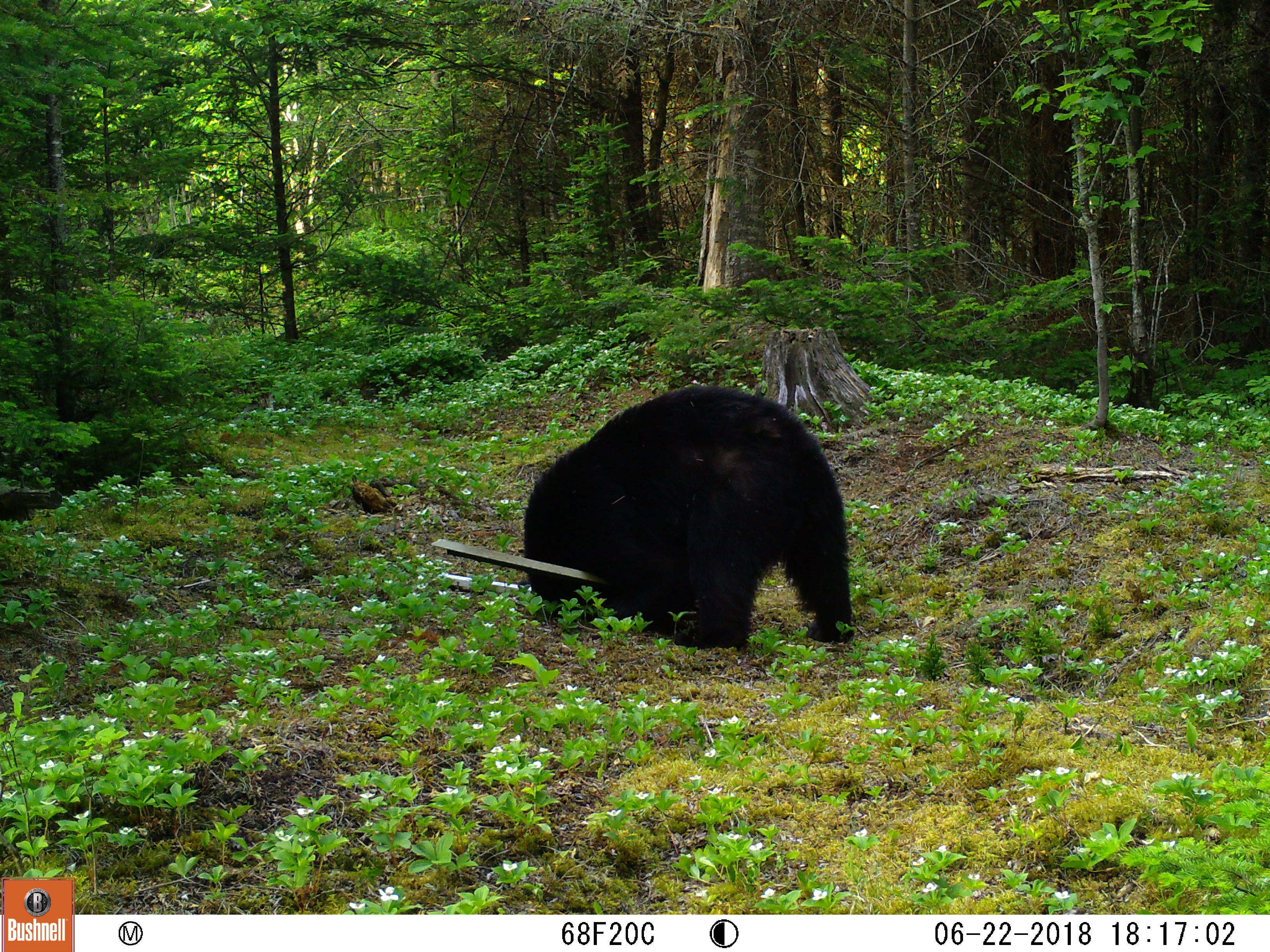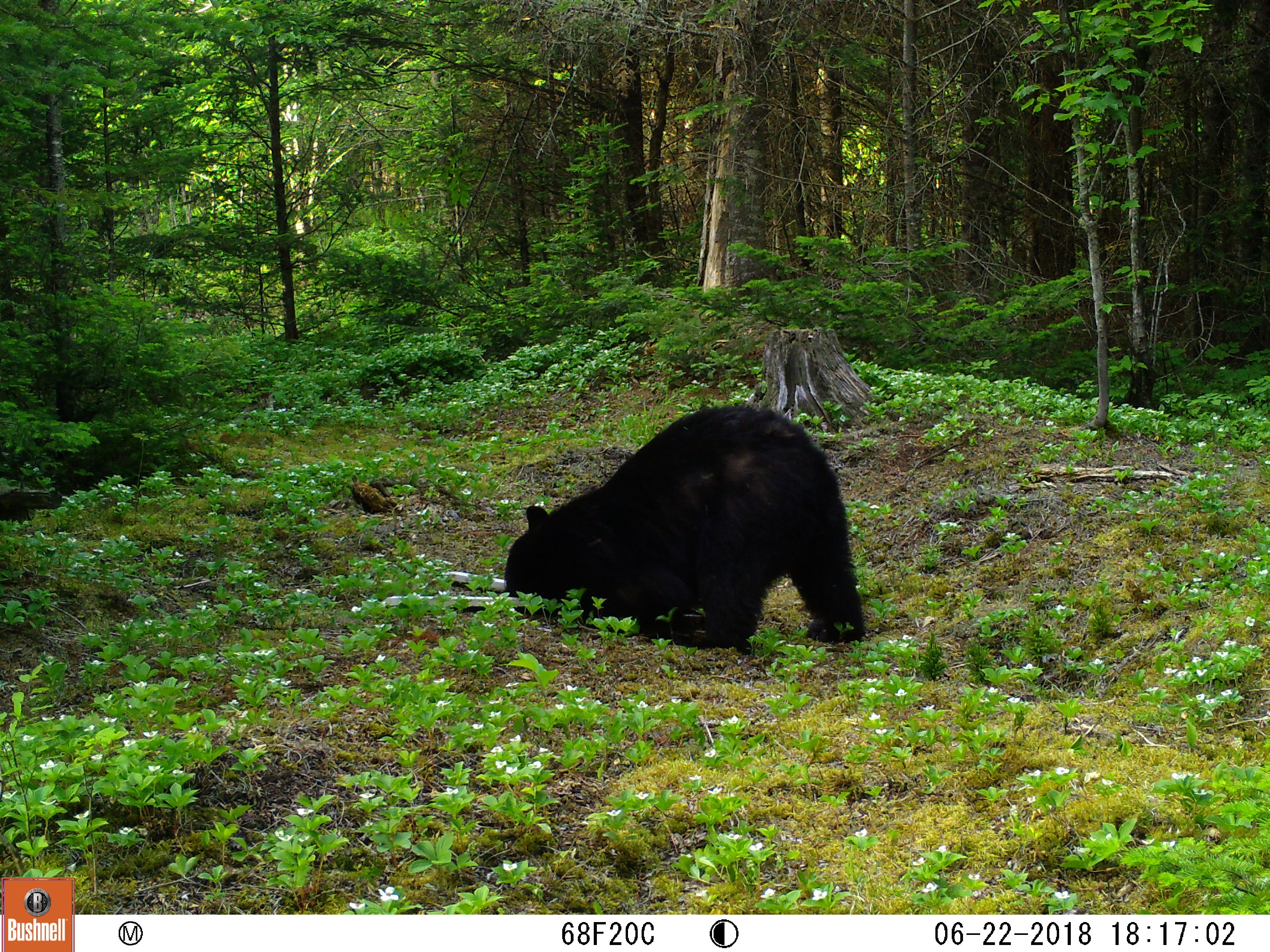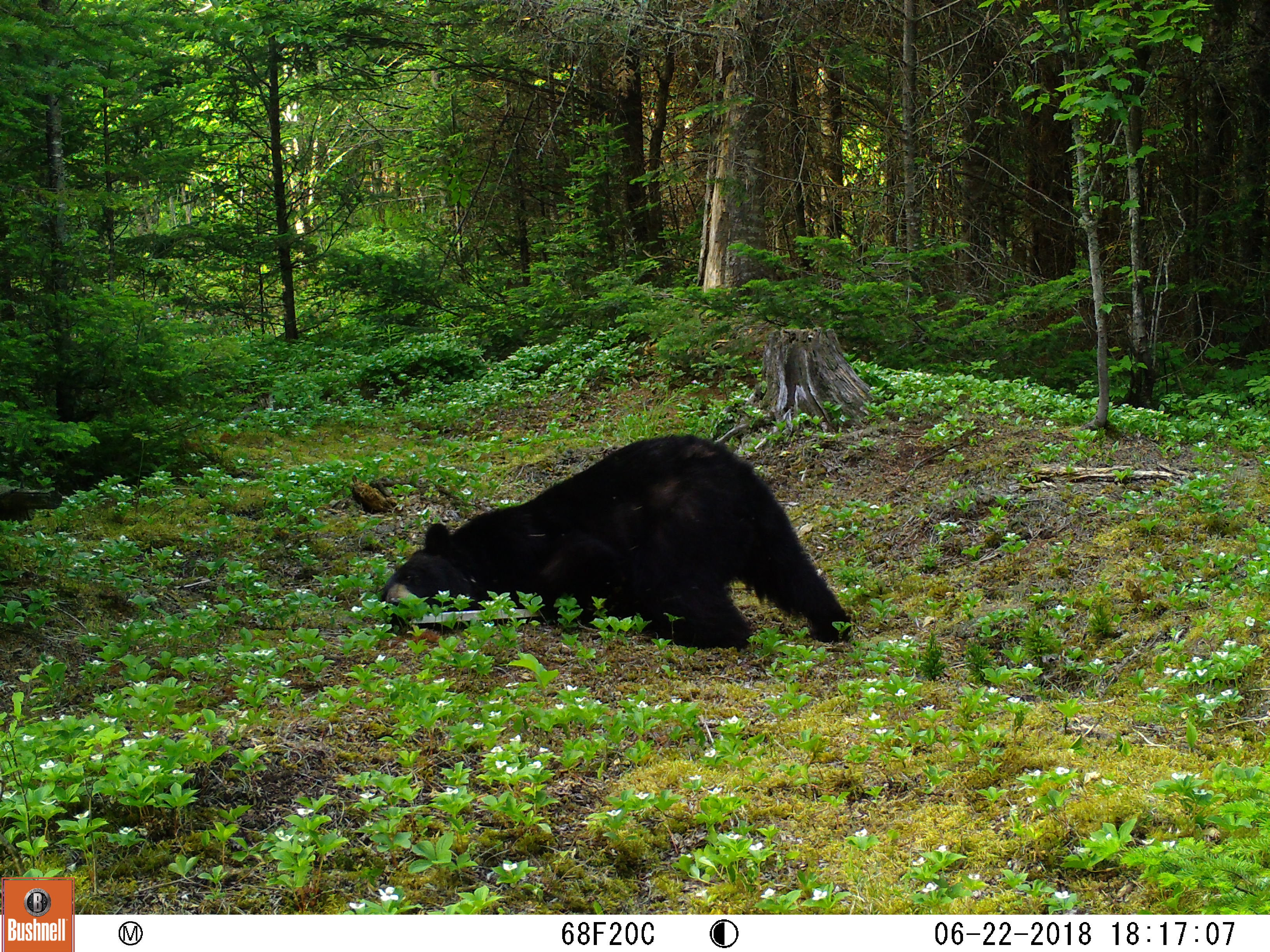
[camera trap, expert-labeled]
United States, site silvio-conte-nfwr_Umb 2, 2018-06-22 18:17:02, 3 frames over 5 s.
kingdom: Animalia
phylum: Chordata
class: Mammalia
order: Carnivora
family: Ursidae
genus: Ursus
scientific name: Ursus americanus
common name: black bear